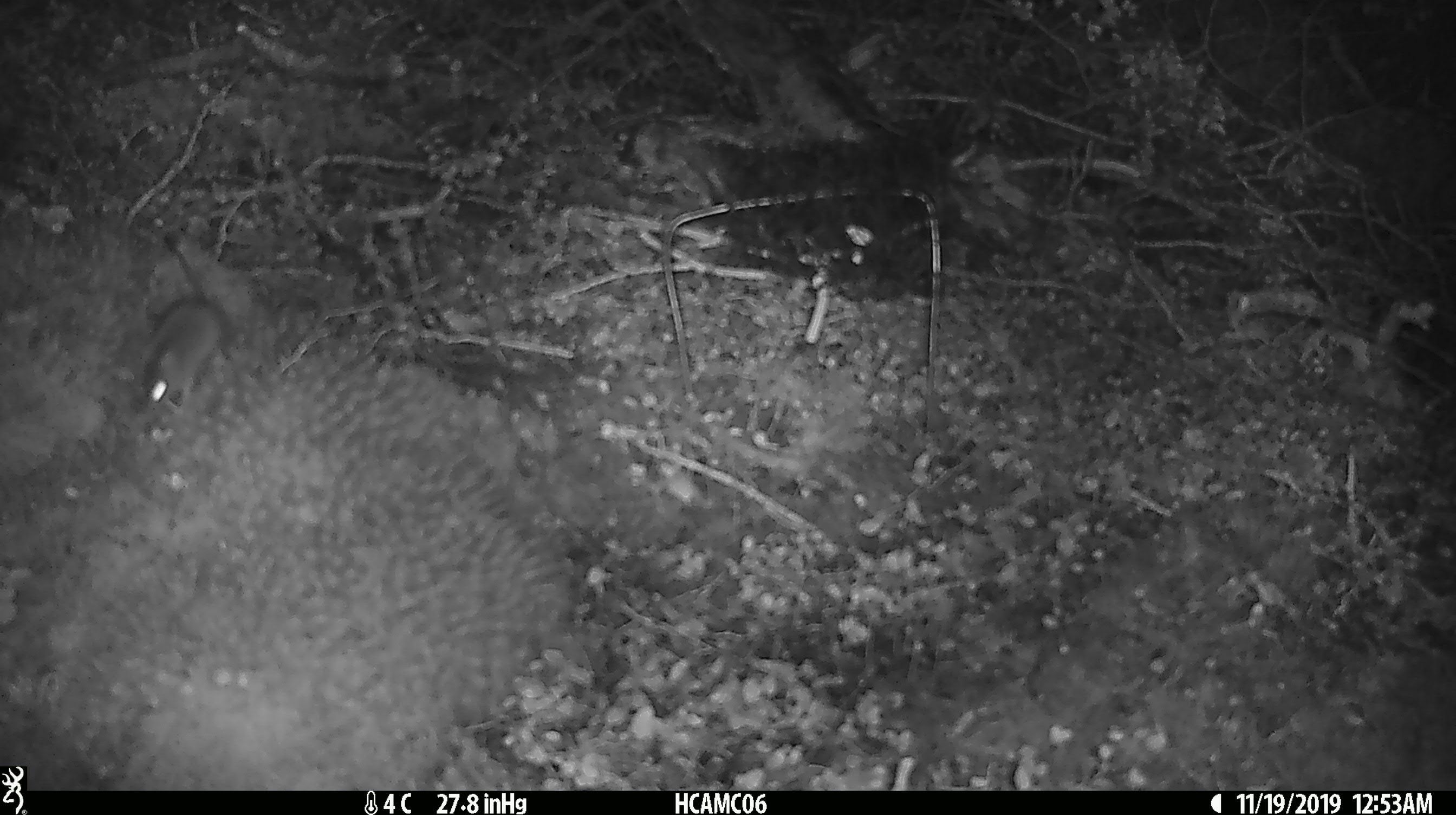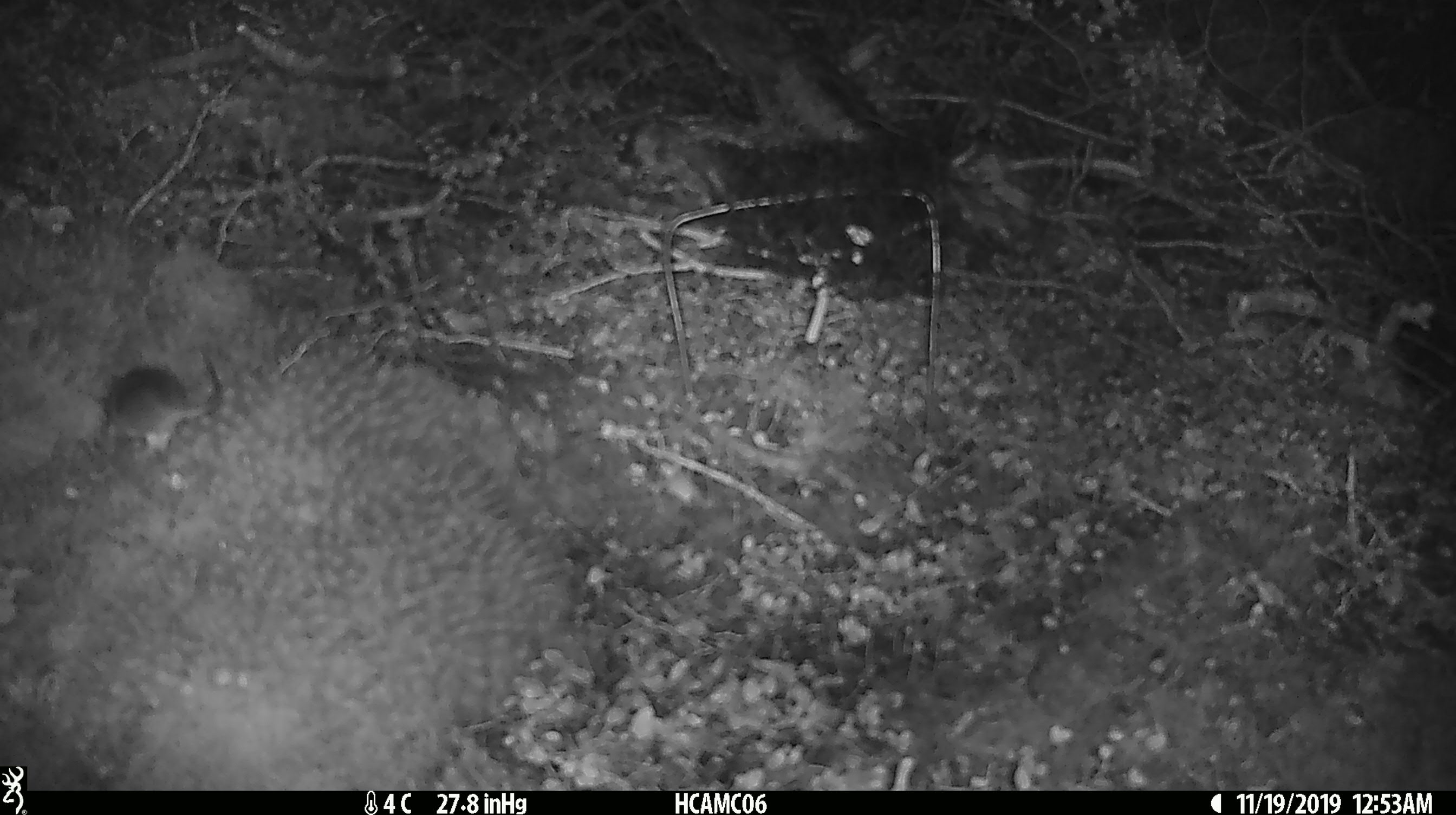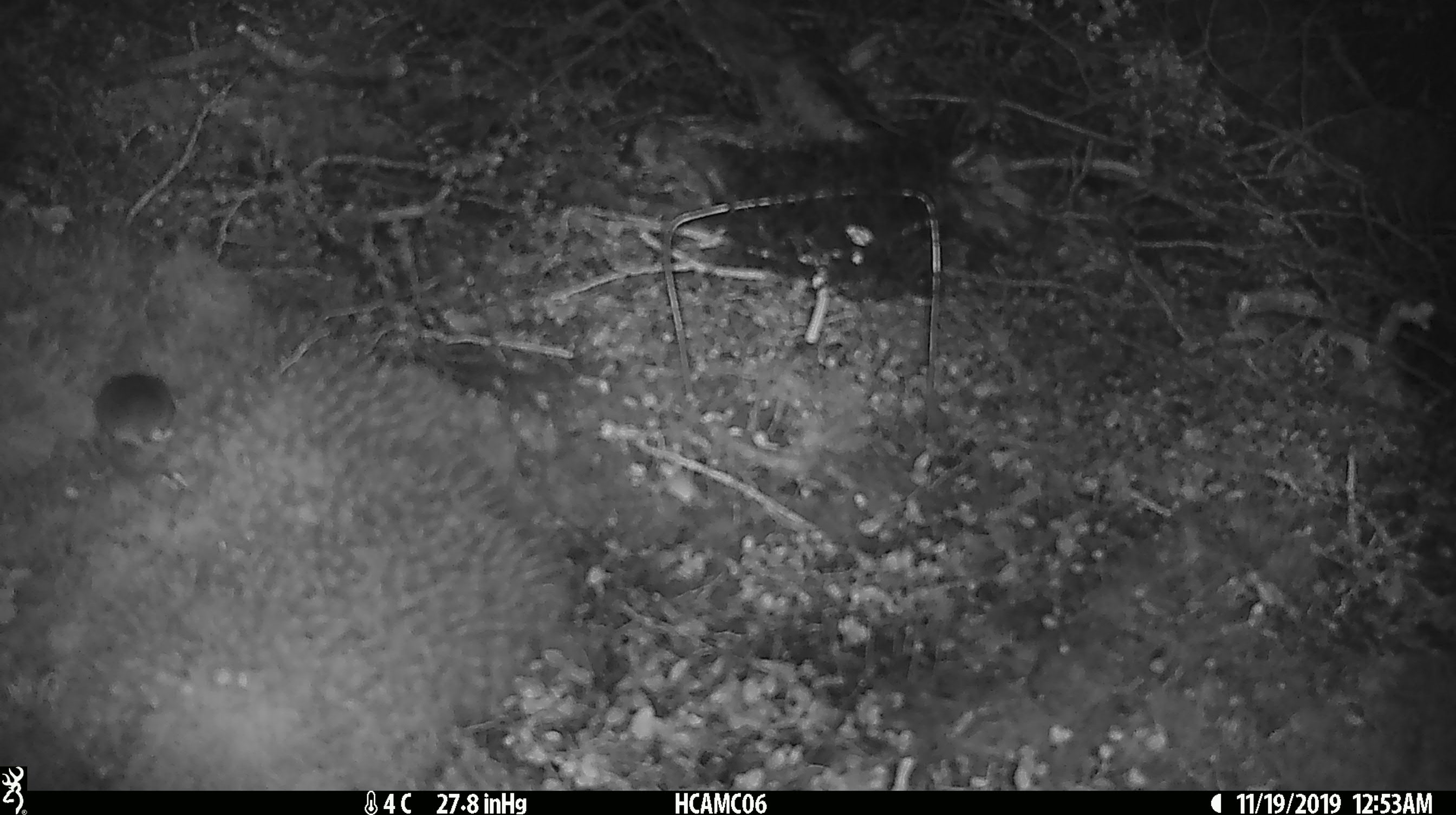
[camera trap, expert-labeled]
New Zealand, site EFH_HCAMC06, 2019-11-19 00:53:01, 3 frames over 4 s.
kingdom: Animalia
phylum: Chordata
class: Mammalia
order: Rodentia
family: Muridae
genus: Mus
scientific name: Mus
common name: mouse